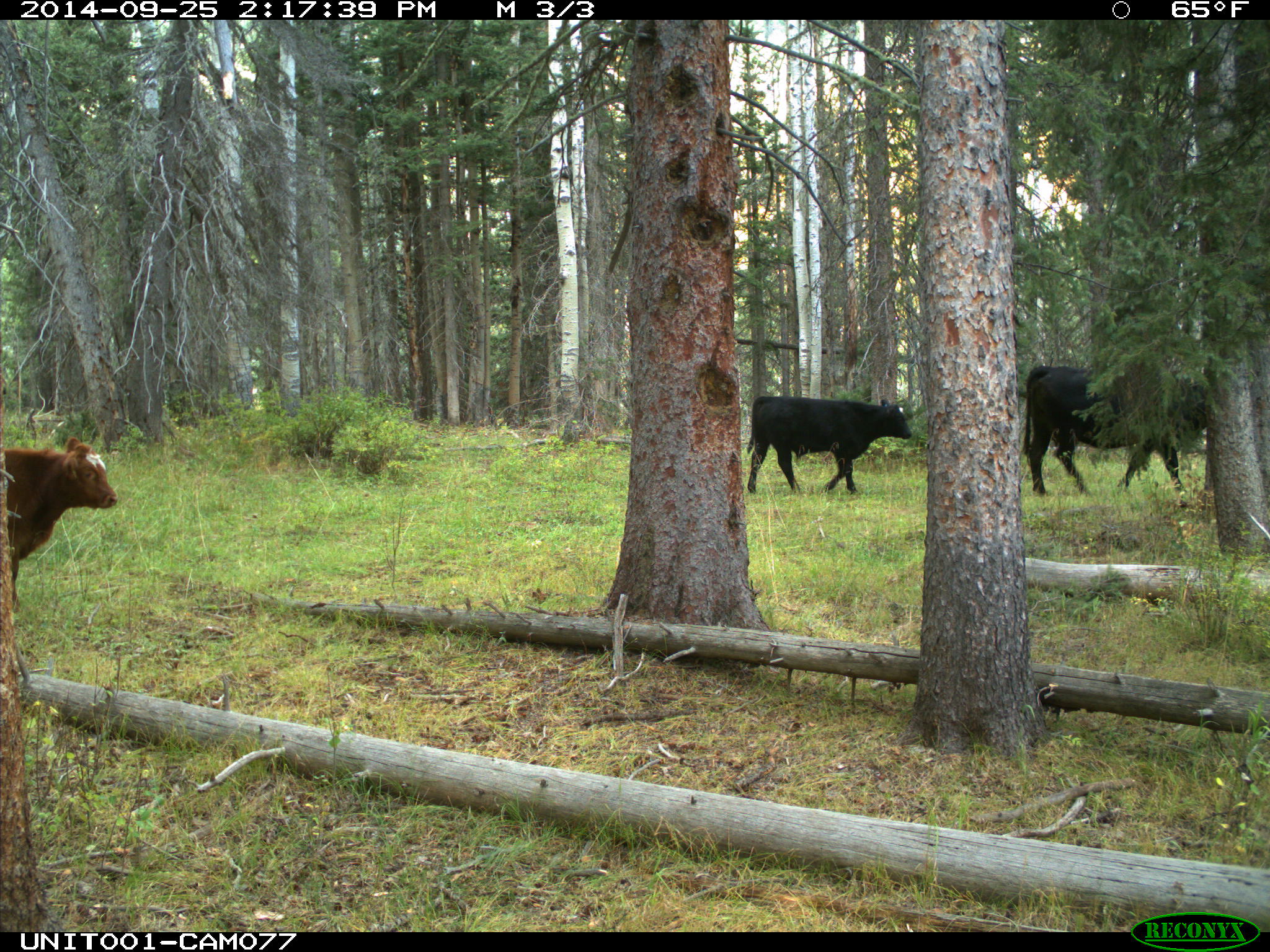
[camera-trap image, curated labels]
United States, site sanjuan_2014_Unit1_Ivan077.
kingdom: Animalia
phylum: Chordata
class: Mammalia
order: Artiodactyla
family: Bovidae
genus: Bos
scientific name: Bos taurus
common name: domestic cow